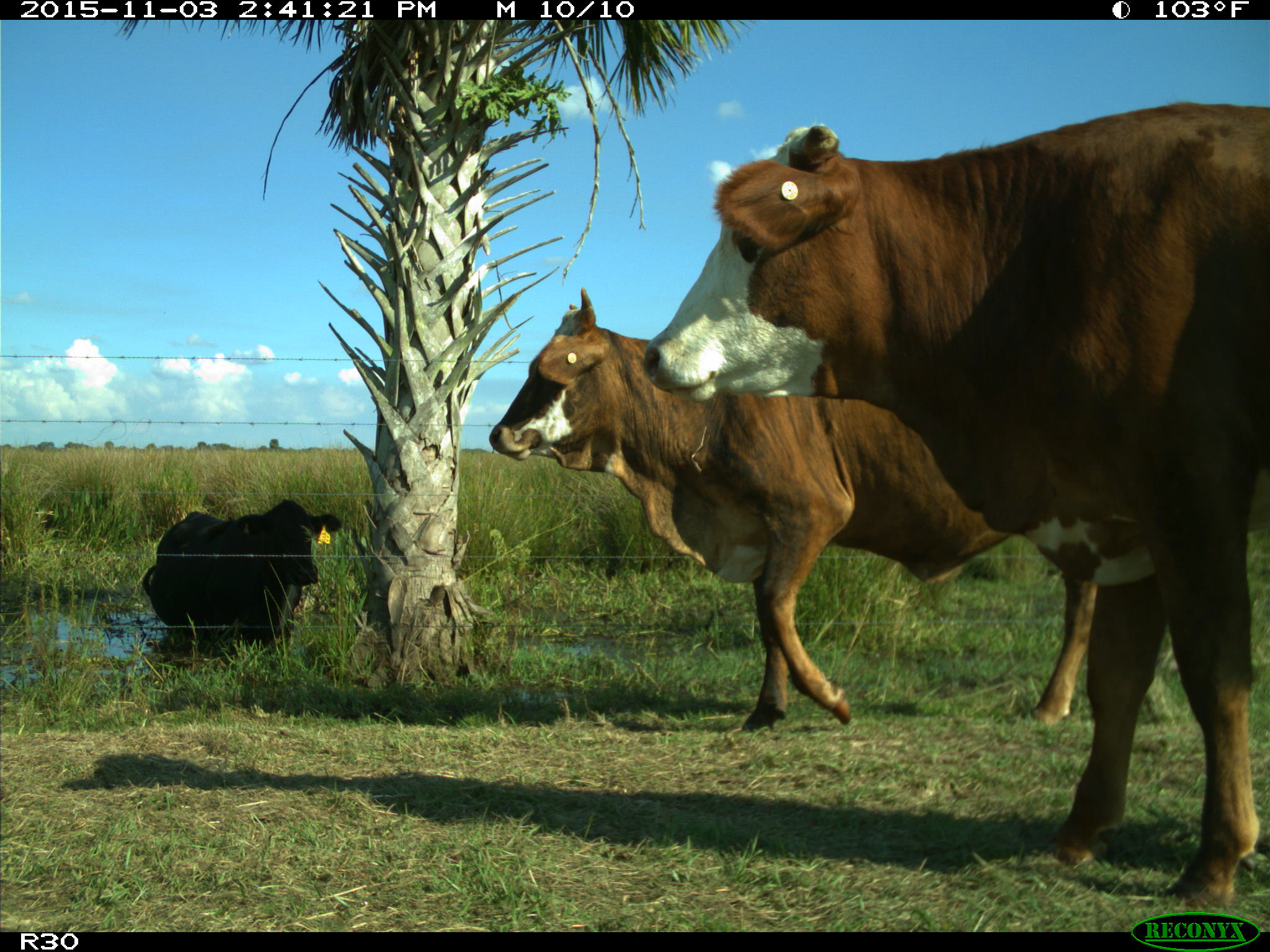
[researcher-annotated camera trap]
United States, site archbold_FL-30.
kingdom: Animalia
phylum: Chordata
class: Mammalia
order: Artiodactyla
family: Bovidae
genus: Bos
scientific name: Bos taurus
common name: domestic cow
Bos taurus (domestic cow).